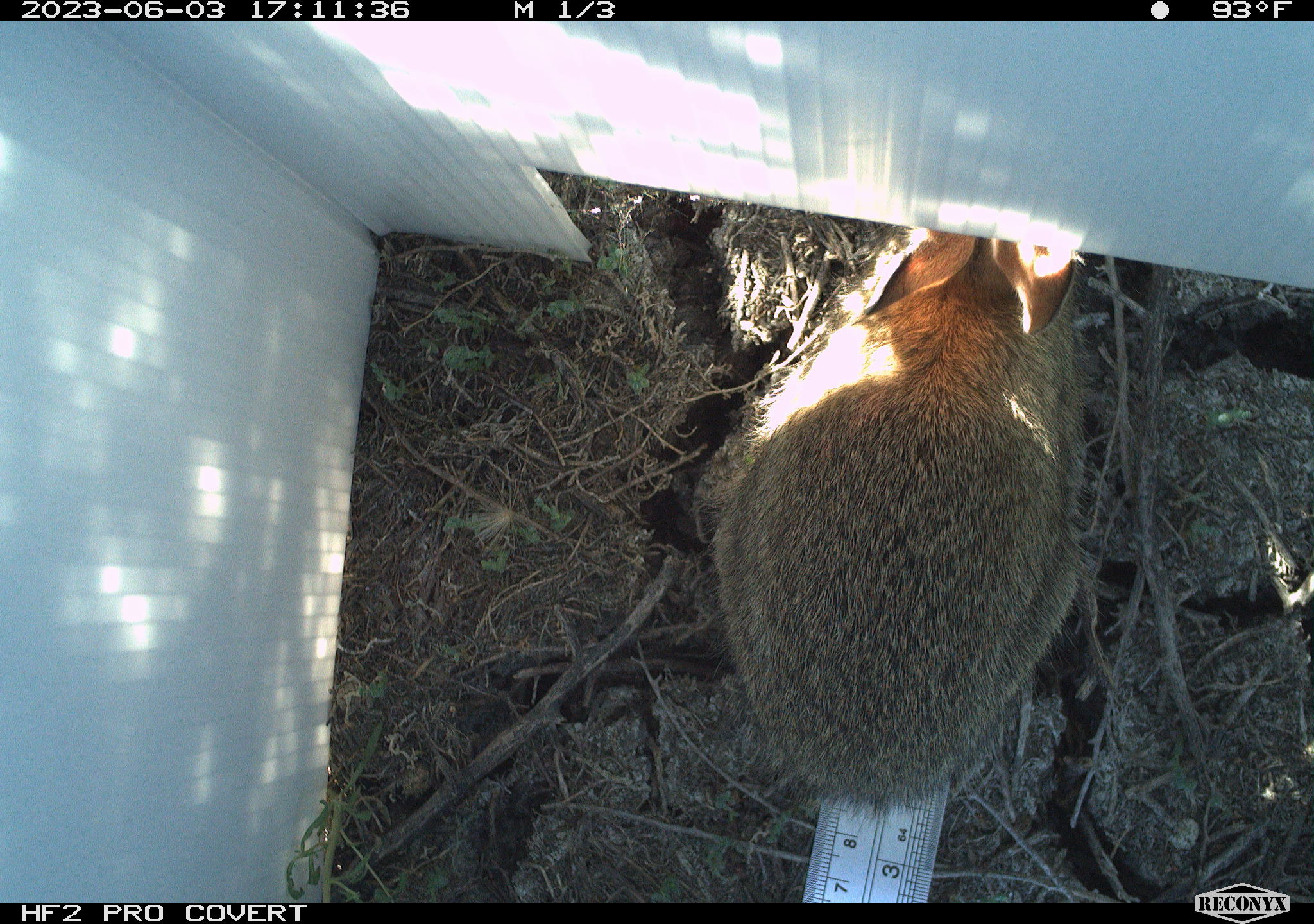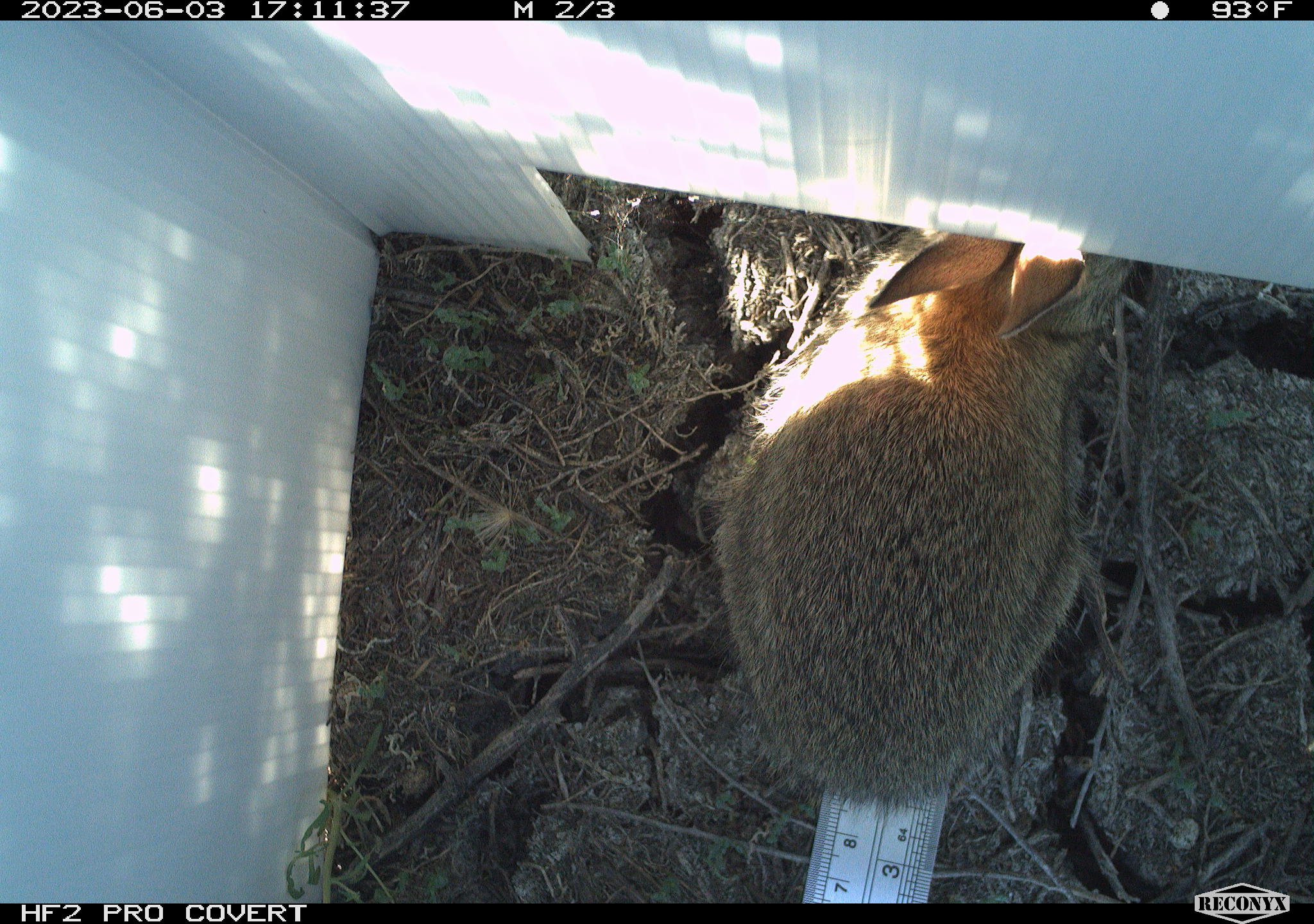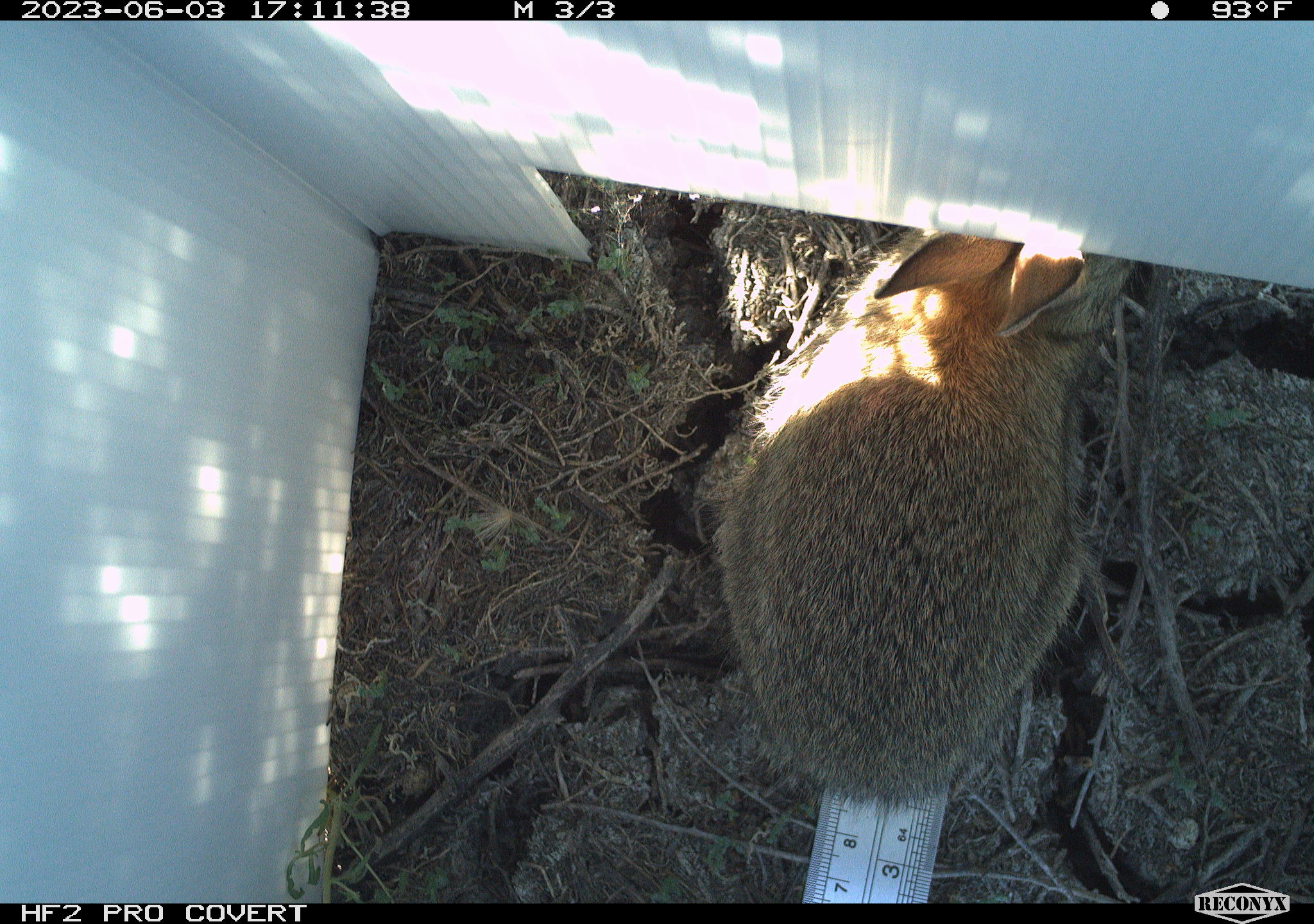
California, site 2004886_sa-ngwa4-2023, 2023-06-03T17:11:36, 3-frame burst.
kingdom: Animalia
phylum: Chordata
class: Mammalia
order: Lagomorpha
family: Leporidae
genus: Sylvilagus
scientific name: Sylvilagus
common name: cottontail rabbits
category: sylvilagus species